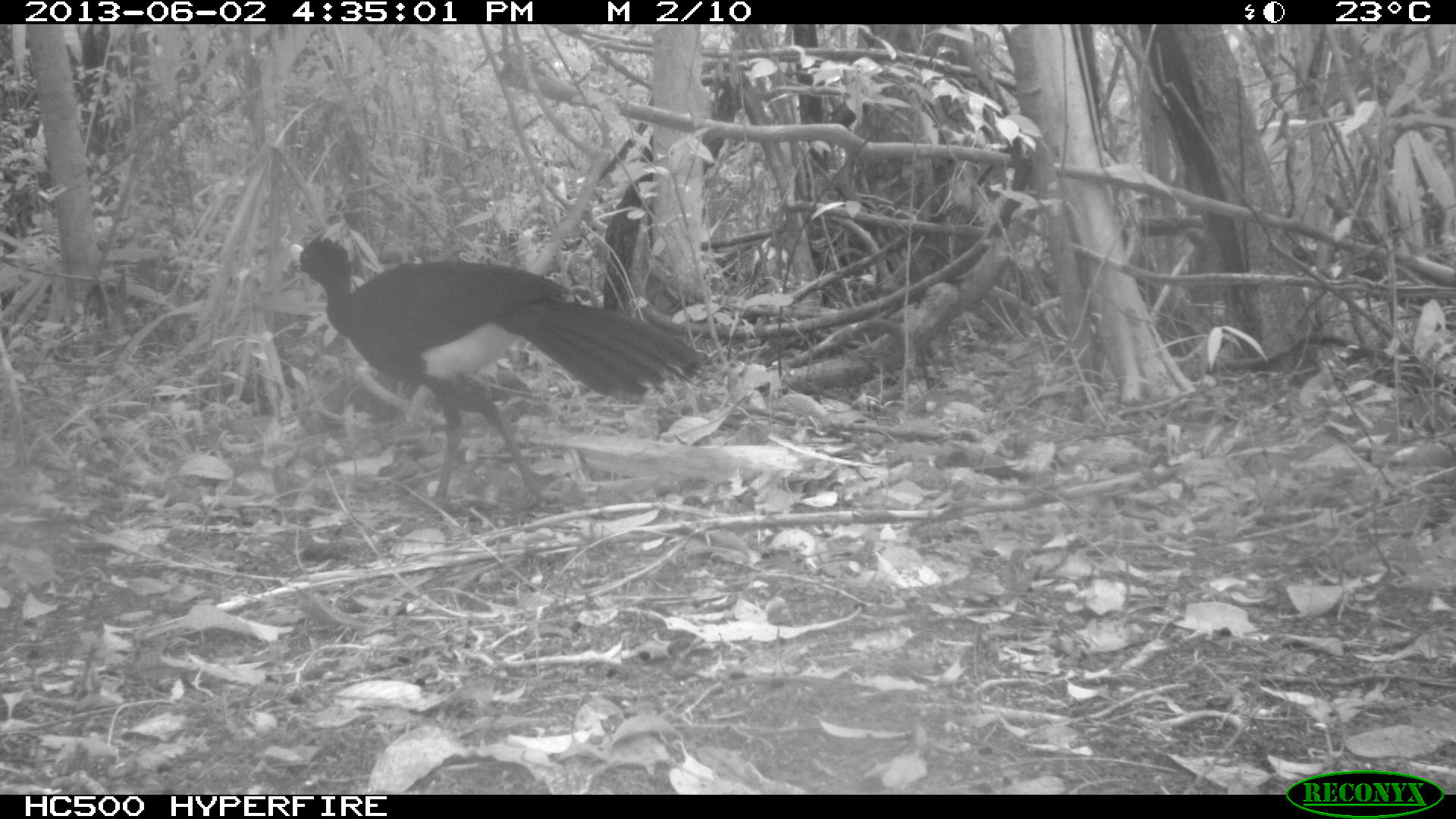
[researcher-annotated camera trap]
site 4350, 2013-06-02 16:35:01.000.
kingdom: Animalia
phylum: Chordata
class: Aves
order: Galliformes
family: Cracidae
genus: Crax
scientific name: Crax rubra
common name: great curassow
Crax rubra (great curassow), count 1, sex male.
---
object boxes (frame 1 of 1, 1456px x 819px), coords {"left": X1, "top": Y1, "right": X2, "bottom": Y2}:
crax rubra: {"left": 279, "top": 233, "right": 704, "bottom": 513}